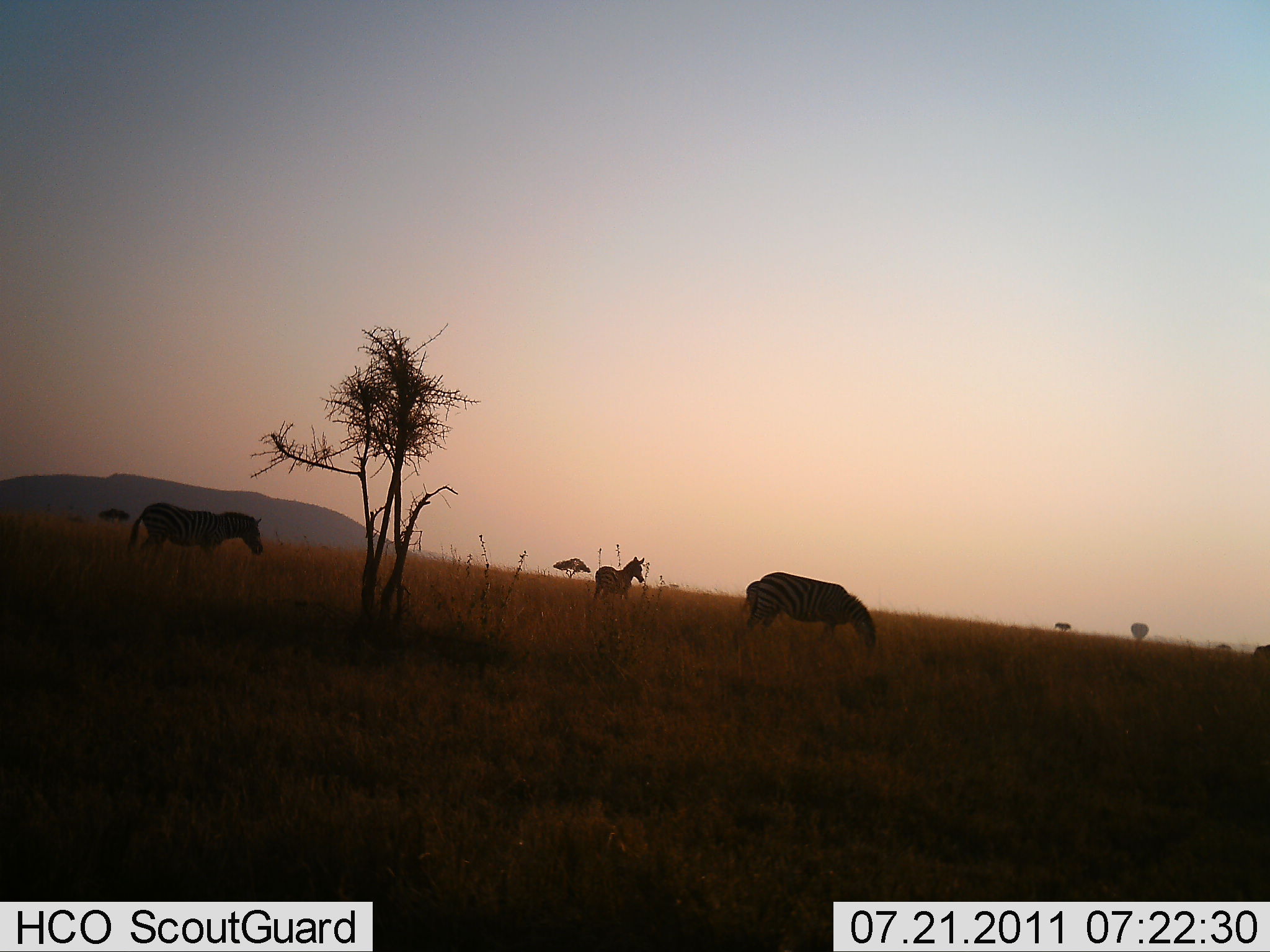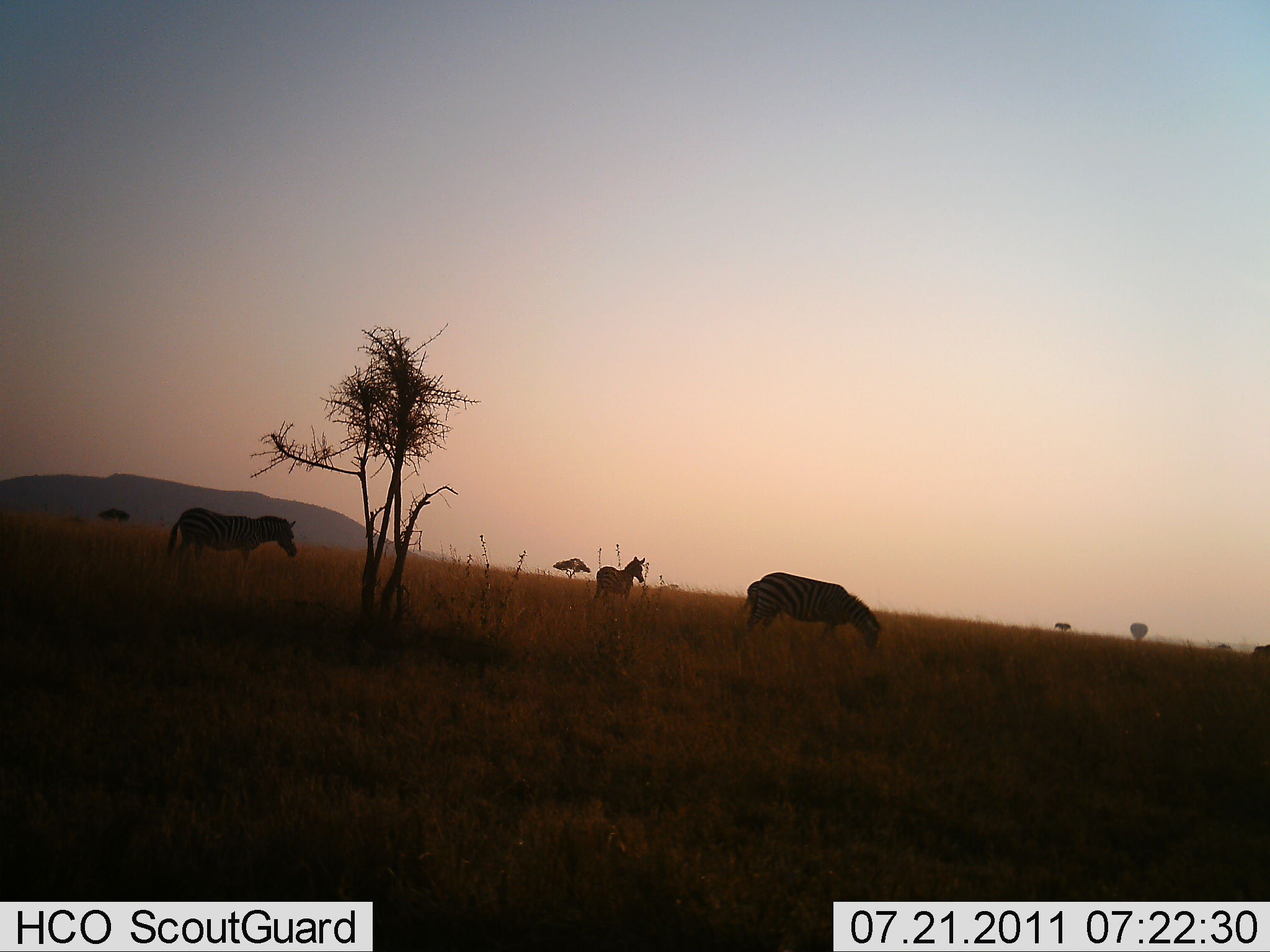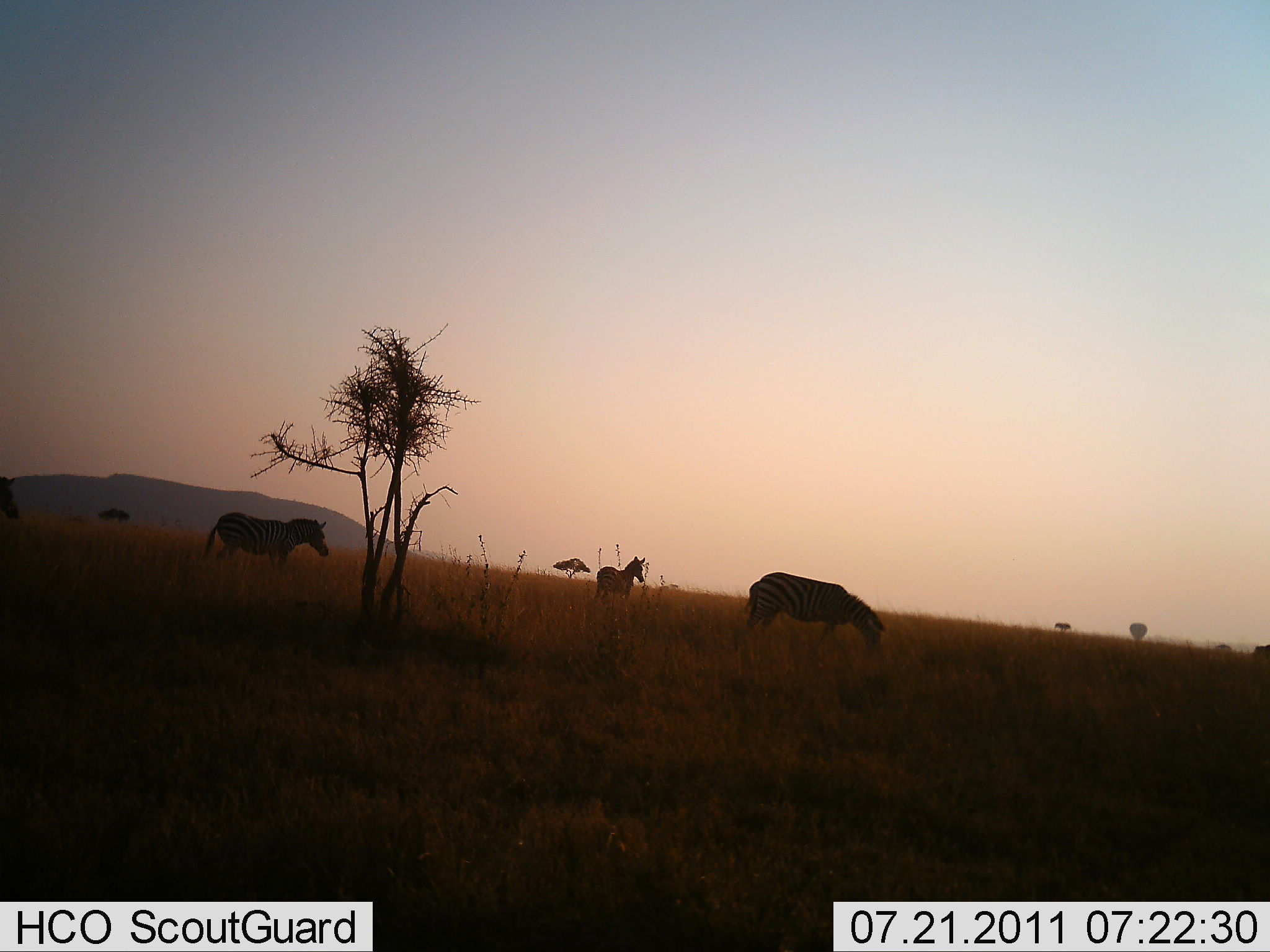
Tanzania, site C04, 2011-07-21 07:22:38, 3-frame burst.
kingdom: Animalia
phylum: Chordata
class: Mammalia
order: Perissodactyla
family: Equidae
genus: Equus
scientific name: Equus quagga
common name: plains zebra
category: zebra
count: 3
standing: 62%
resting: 0%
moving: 46%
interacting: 0%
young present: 0%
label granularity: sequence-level